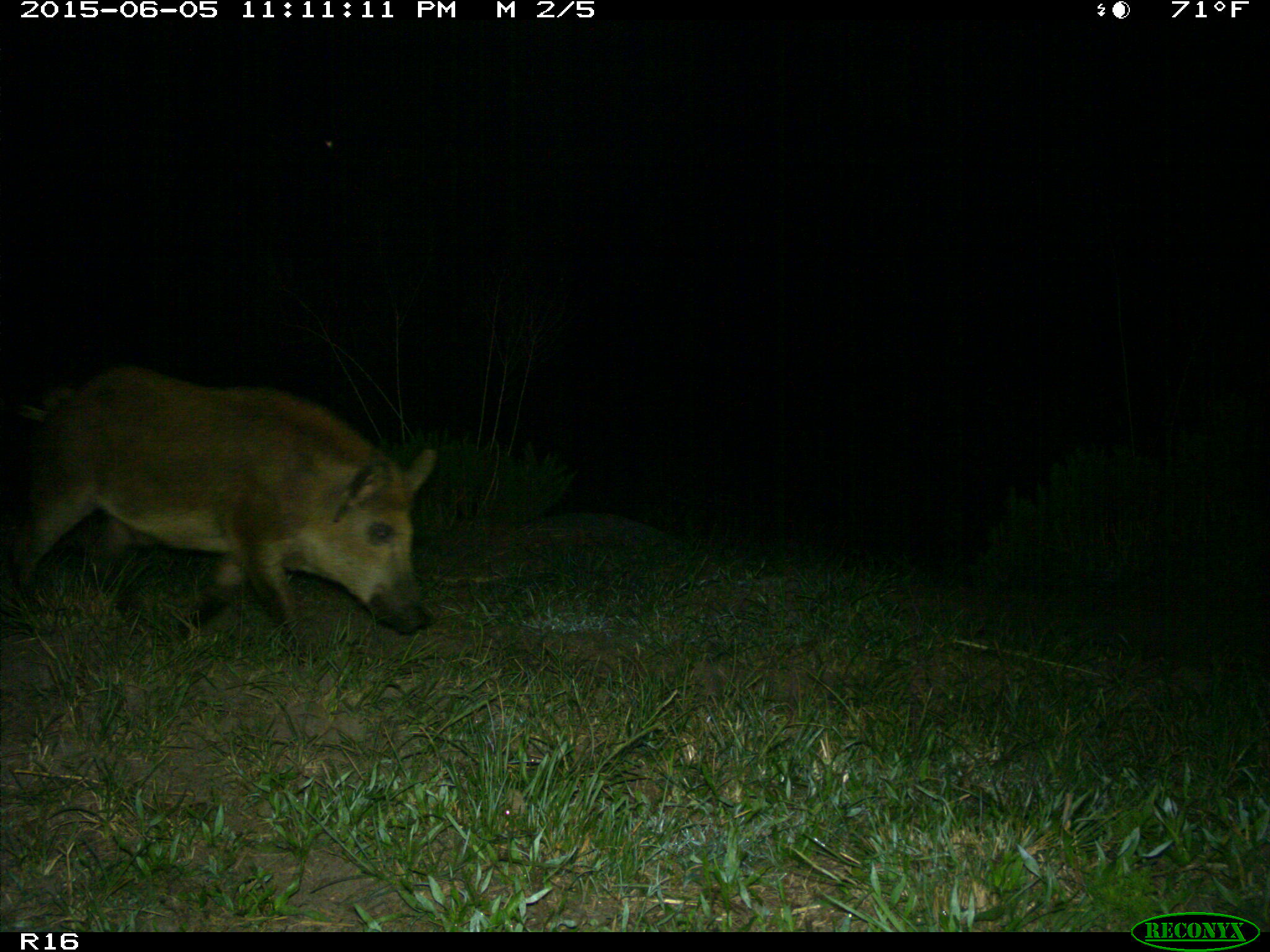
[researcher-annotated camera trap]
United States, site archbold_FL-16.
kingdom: Animalia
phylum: Chordata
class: Mammalia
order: Artiodactyla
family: Suidae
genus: Sus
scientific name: Sus scrofa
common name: wild boar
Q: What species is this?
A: Sus scrofa (wild boar).